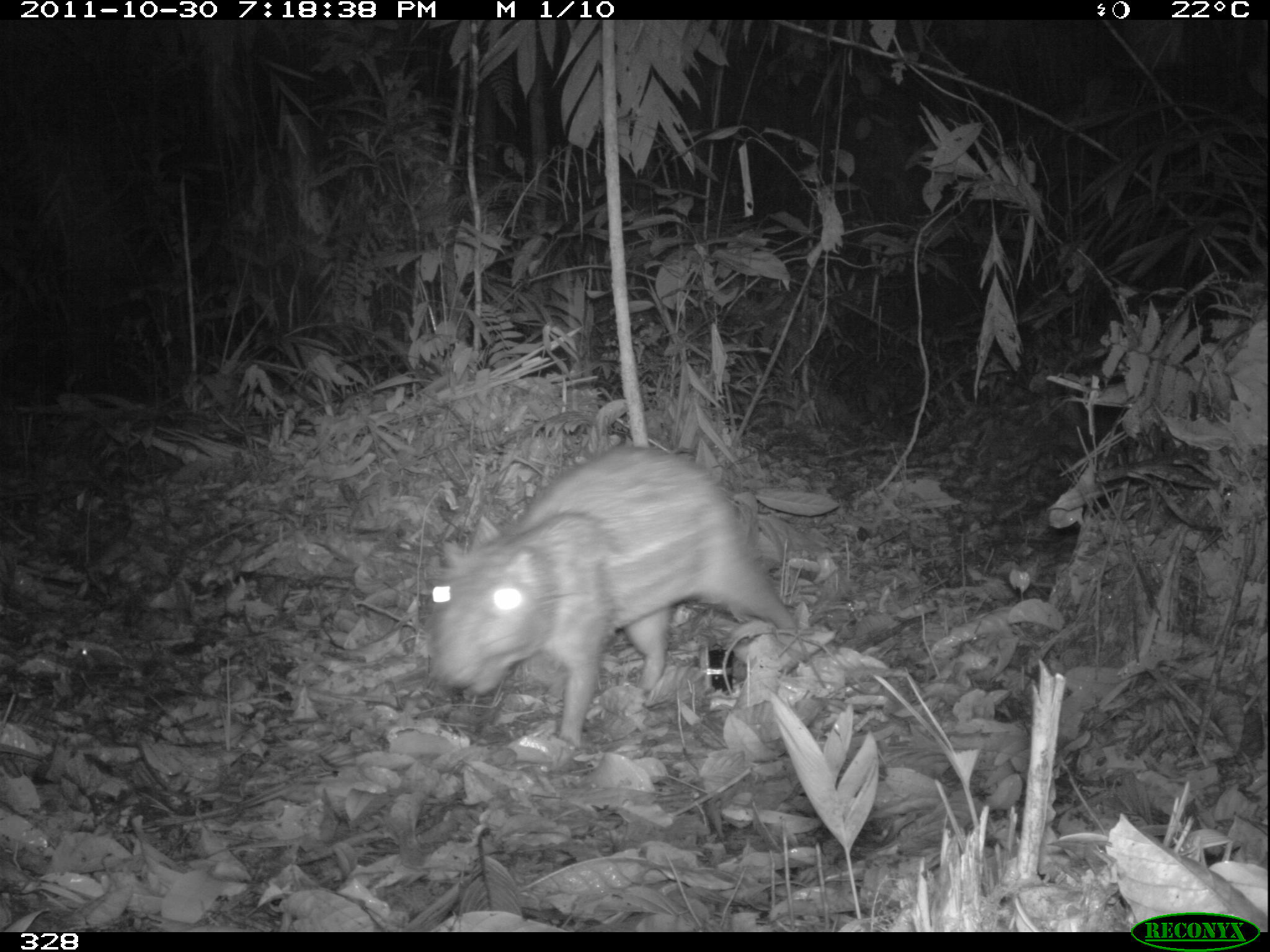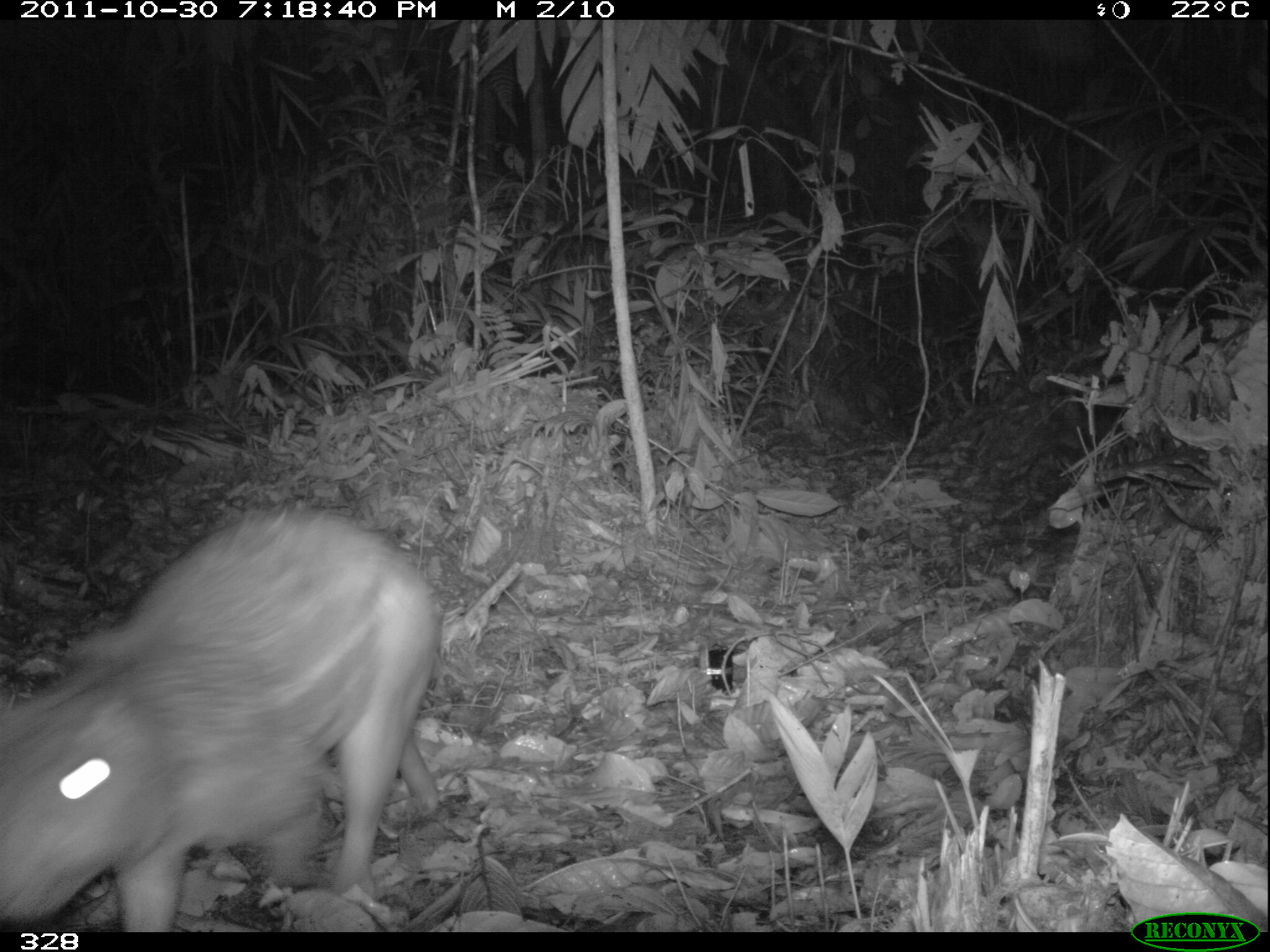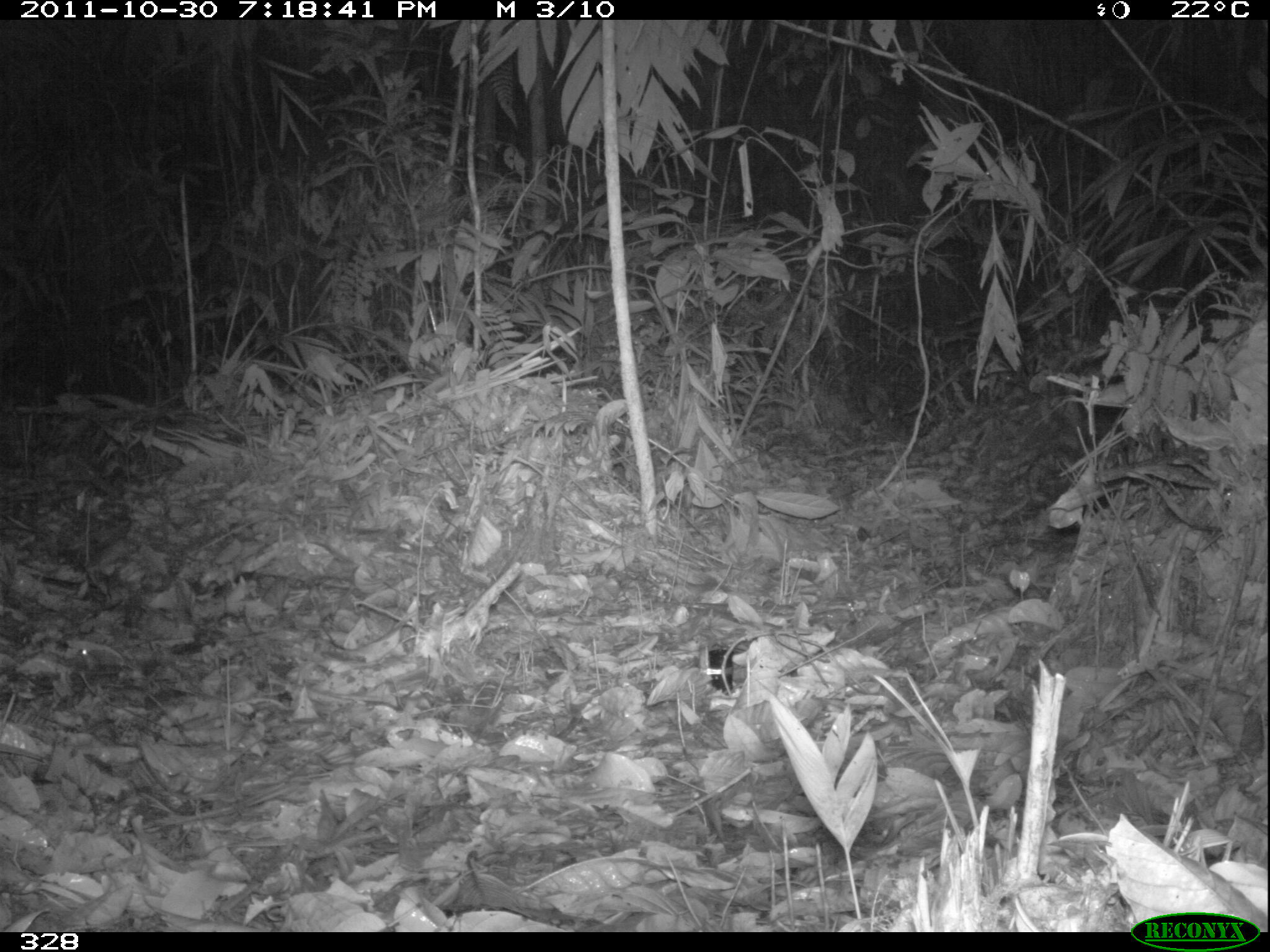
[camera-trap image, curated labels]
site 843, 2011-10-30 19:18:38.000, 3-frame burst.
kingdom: Animalia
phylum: Chordata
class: Mammalia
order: Rodentia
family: Cuniculidae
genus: Cuniculus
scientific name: Cuniculus paca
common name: spotted paca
Cuniculus paca (spotted paca).